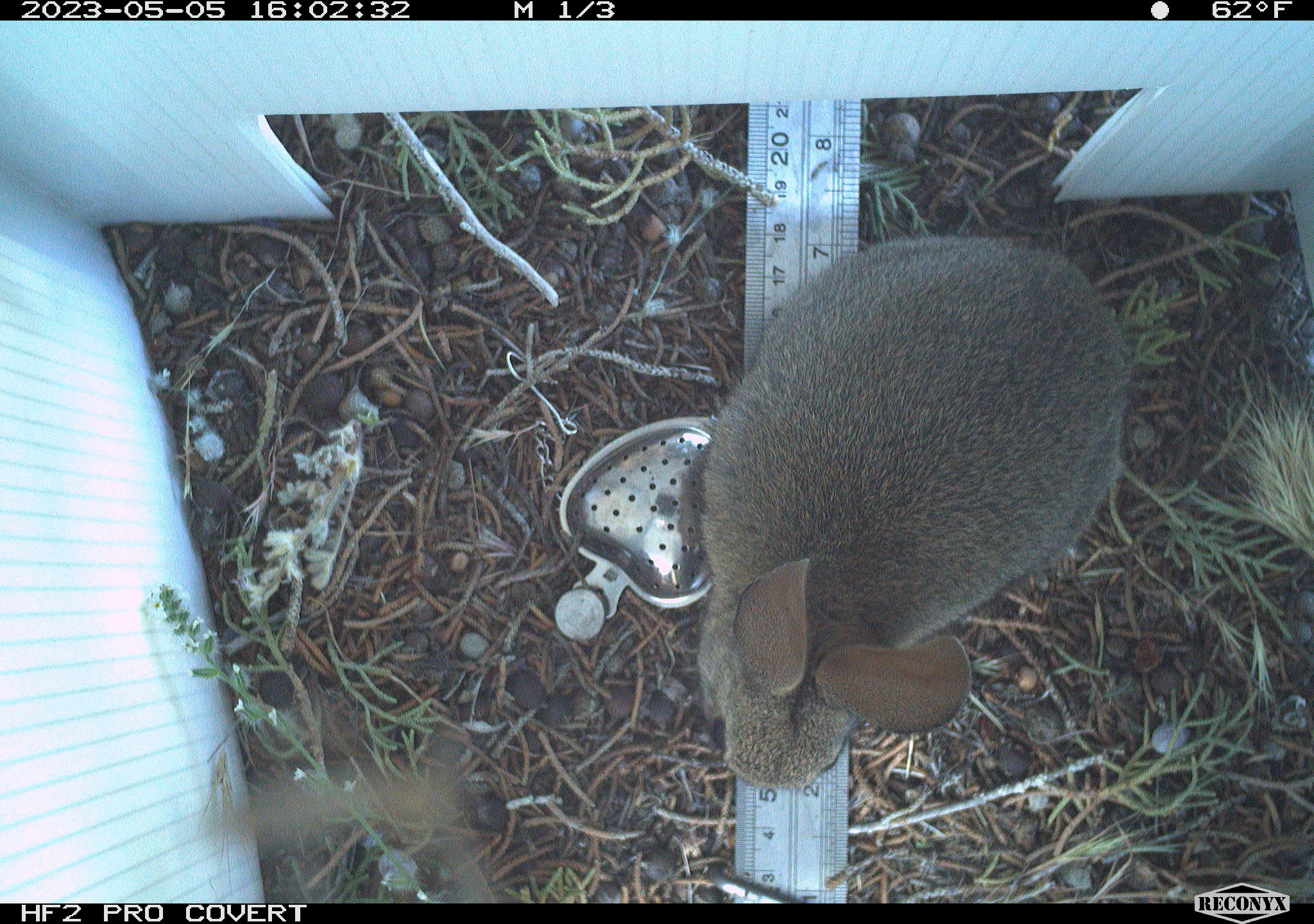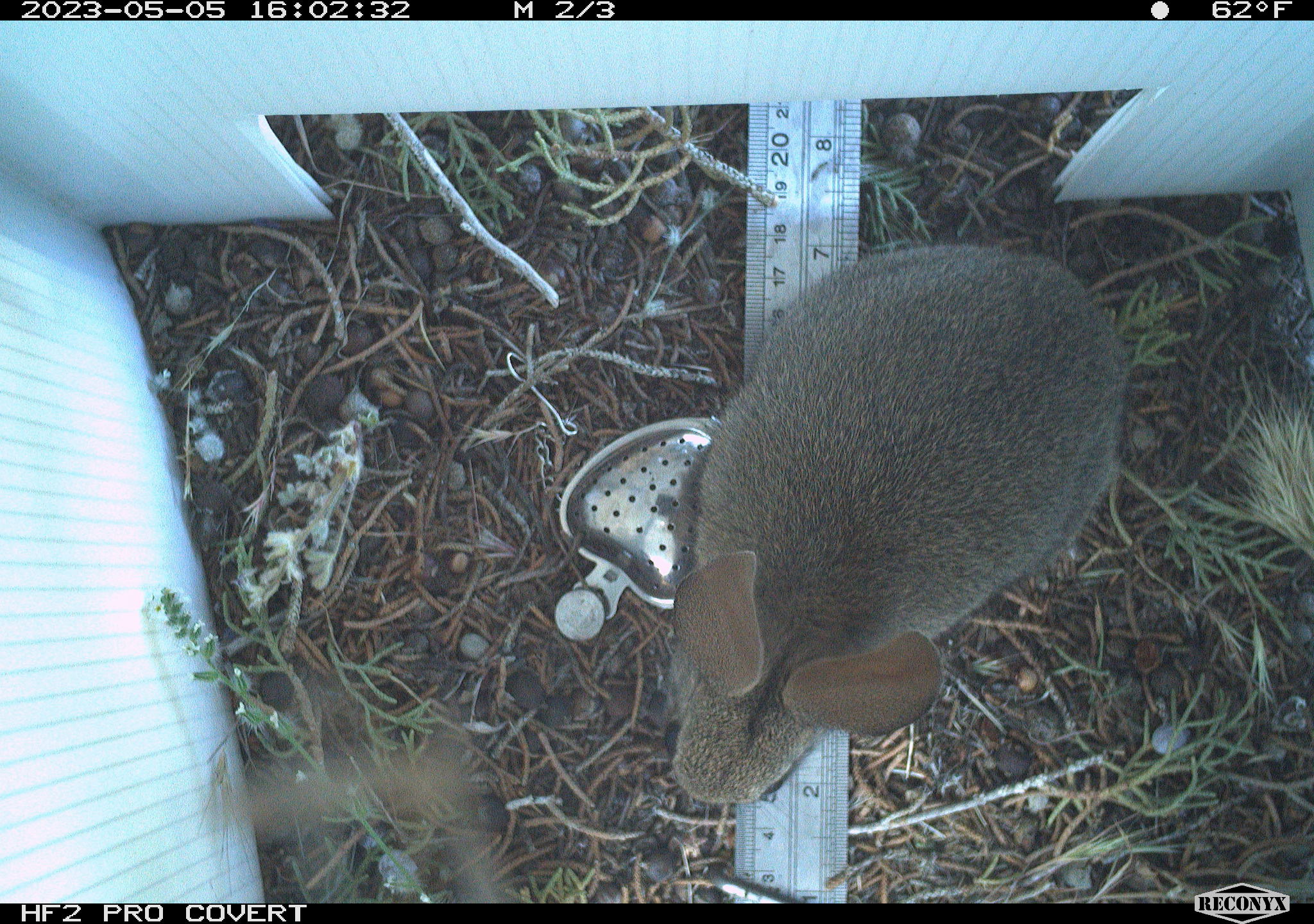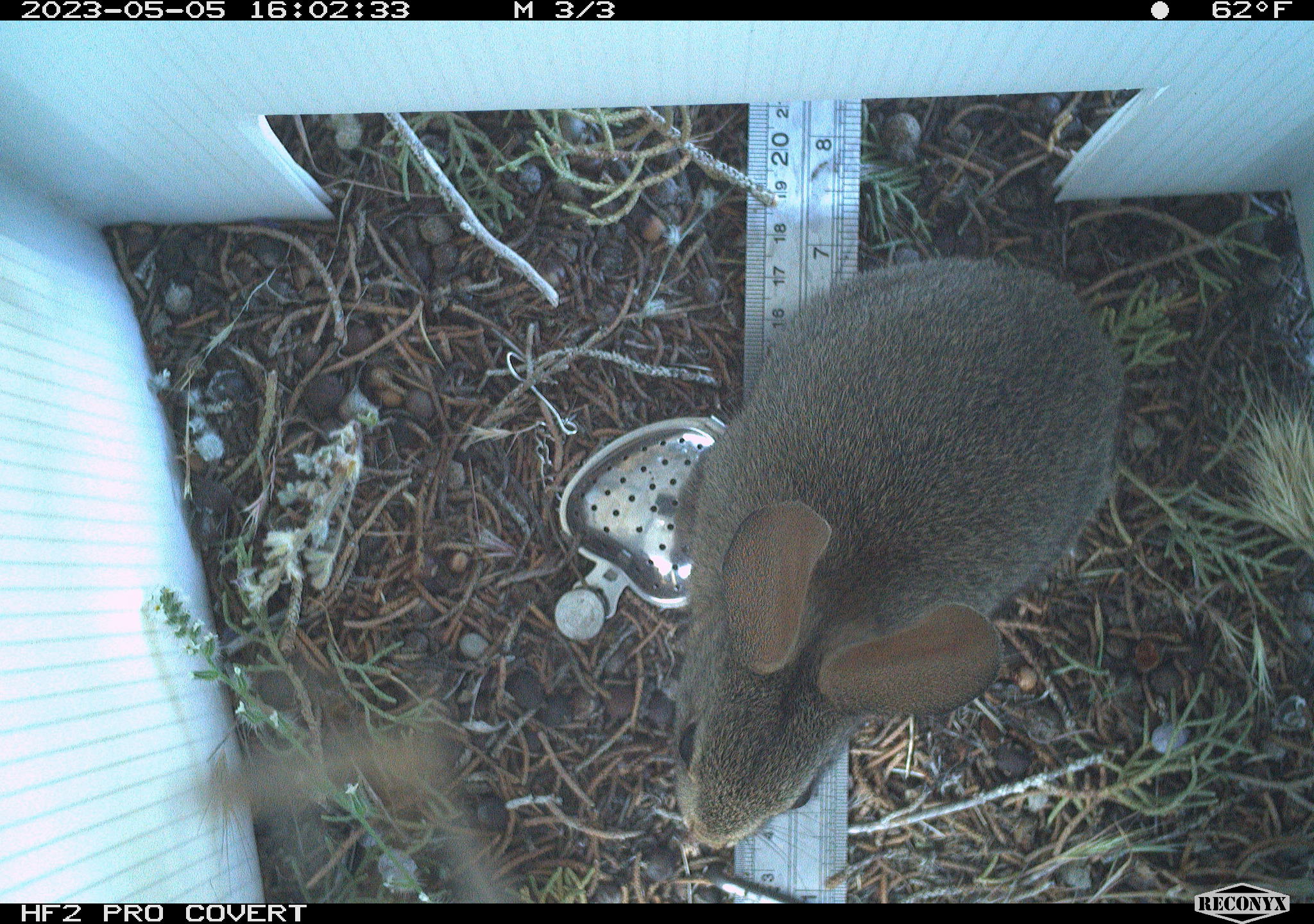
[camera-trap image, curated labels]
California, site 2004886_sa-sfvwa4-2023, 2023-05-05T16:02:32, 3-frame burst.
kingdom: Animalia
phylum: Chordata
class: Mammalia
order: Lagomorpha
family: Leporidae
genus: Sylvilagus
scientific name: Sylvilagus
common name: cottontail rabbits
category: sylvilagus species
Sylvilagus species (cottontail rabbits) (Sylvilagus).